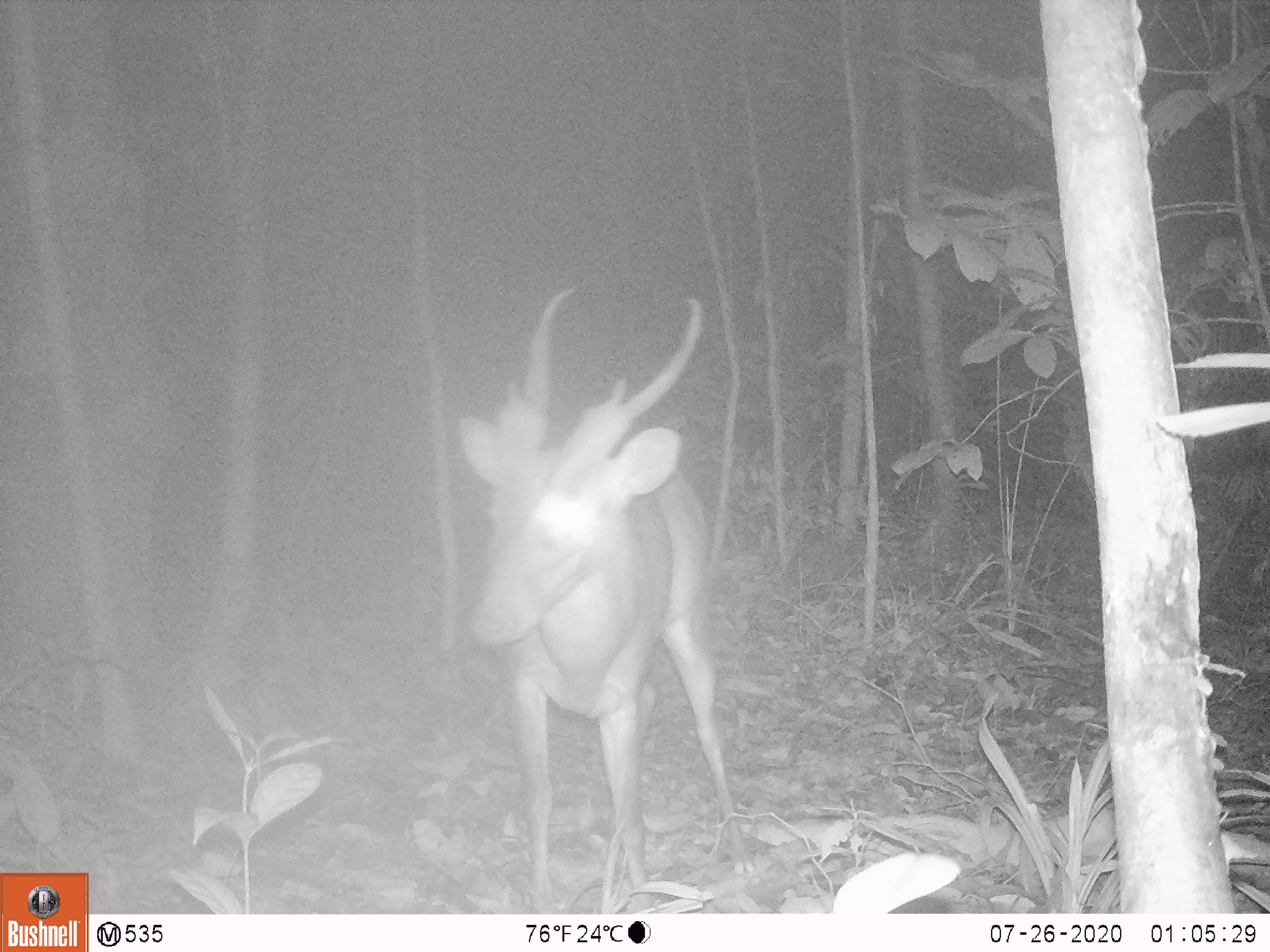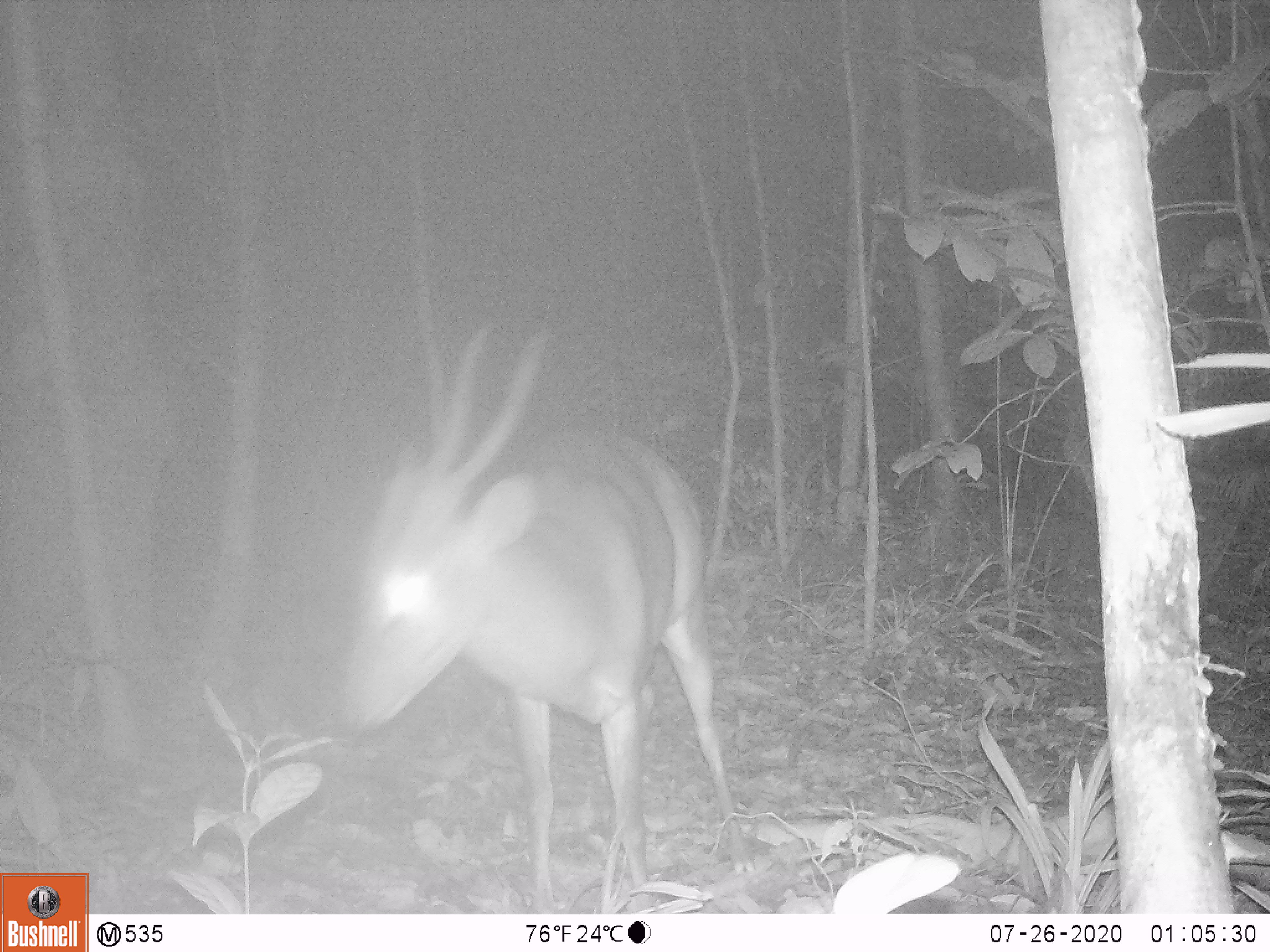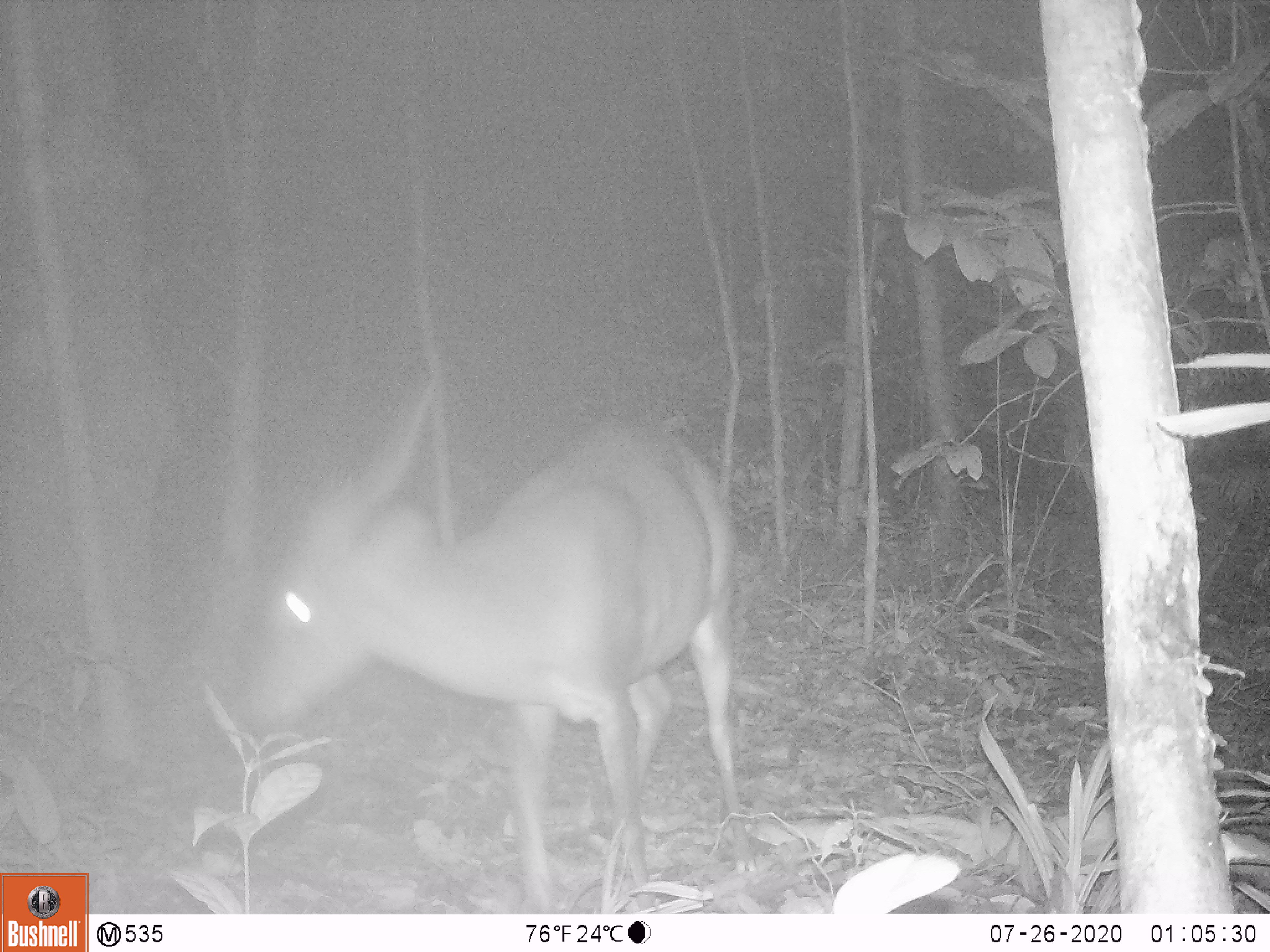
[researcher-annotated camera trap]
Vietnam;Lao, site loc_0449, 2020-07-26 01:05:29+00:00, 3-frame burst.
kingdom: Animalia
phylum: Chordata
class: Mammalia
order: Artiodactyla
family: Cervidae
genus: Muntiacus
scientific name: Muntiacus vuquangensis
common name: large-antlered muntjac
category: large antlered muntjac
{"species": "large antlered muntjac (large-antlered muntjac) (Muntiacus vuquangensis)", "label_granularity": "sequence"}